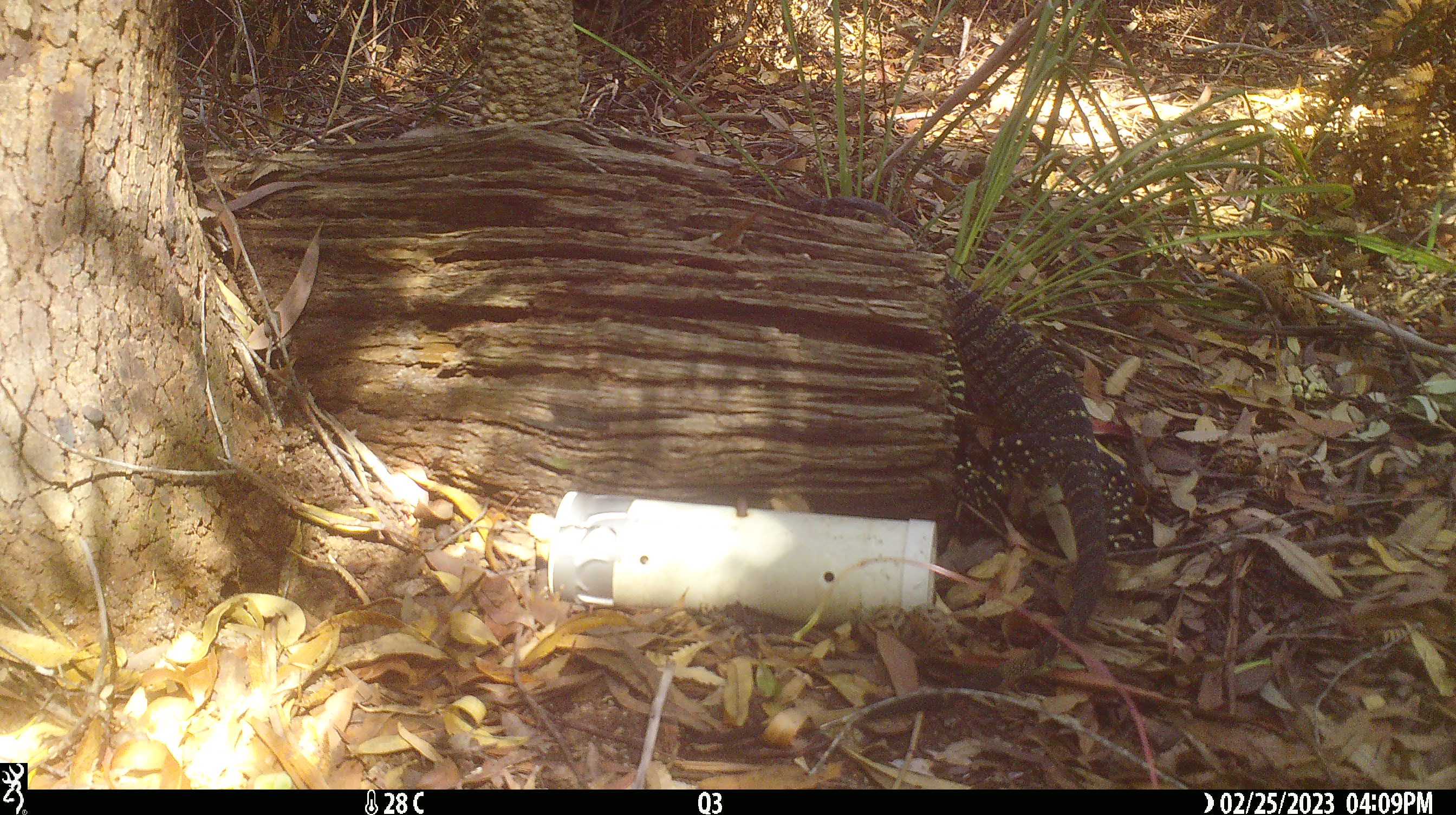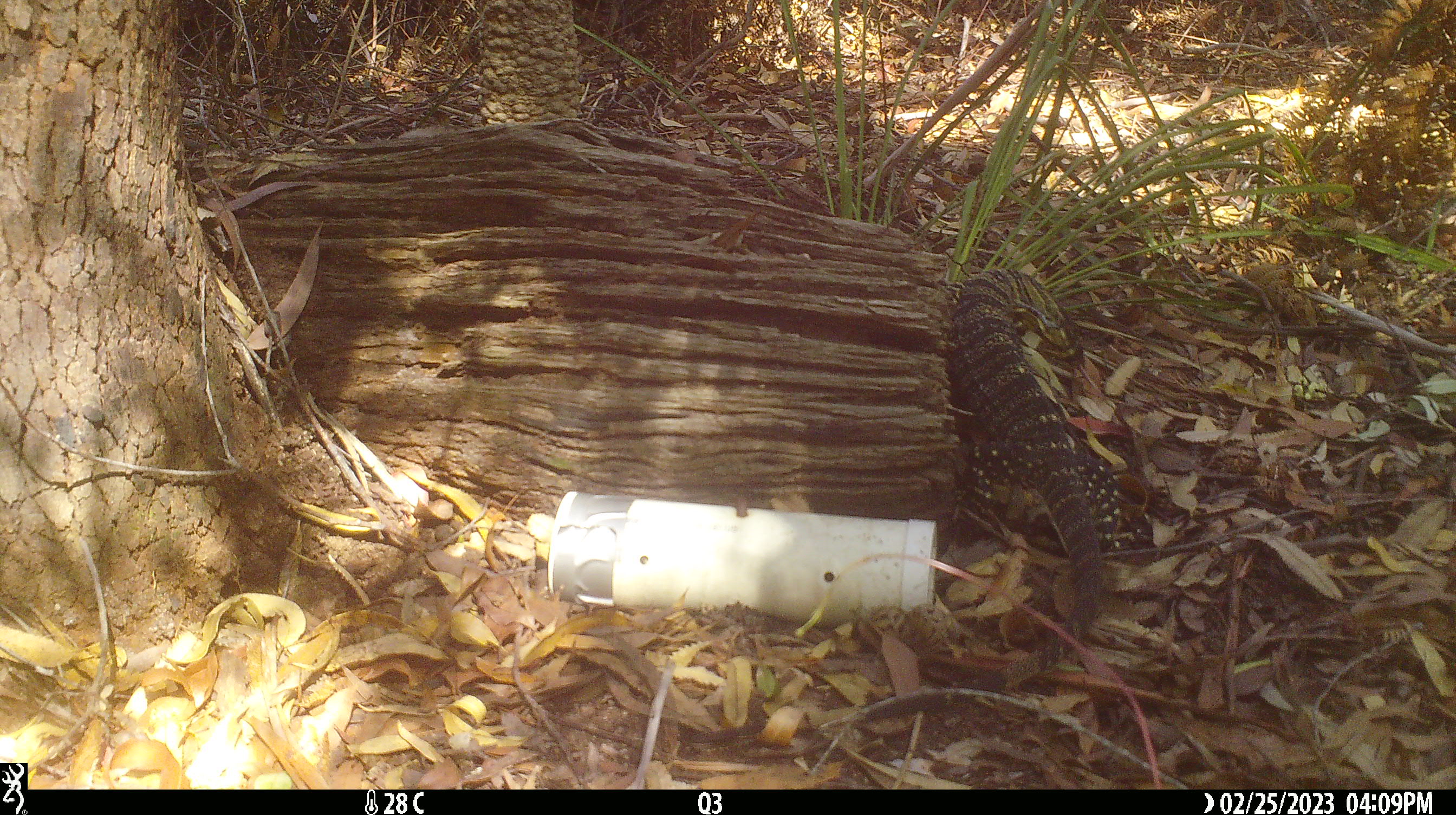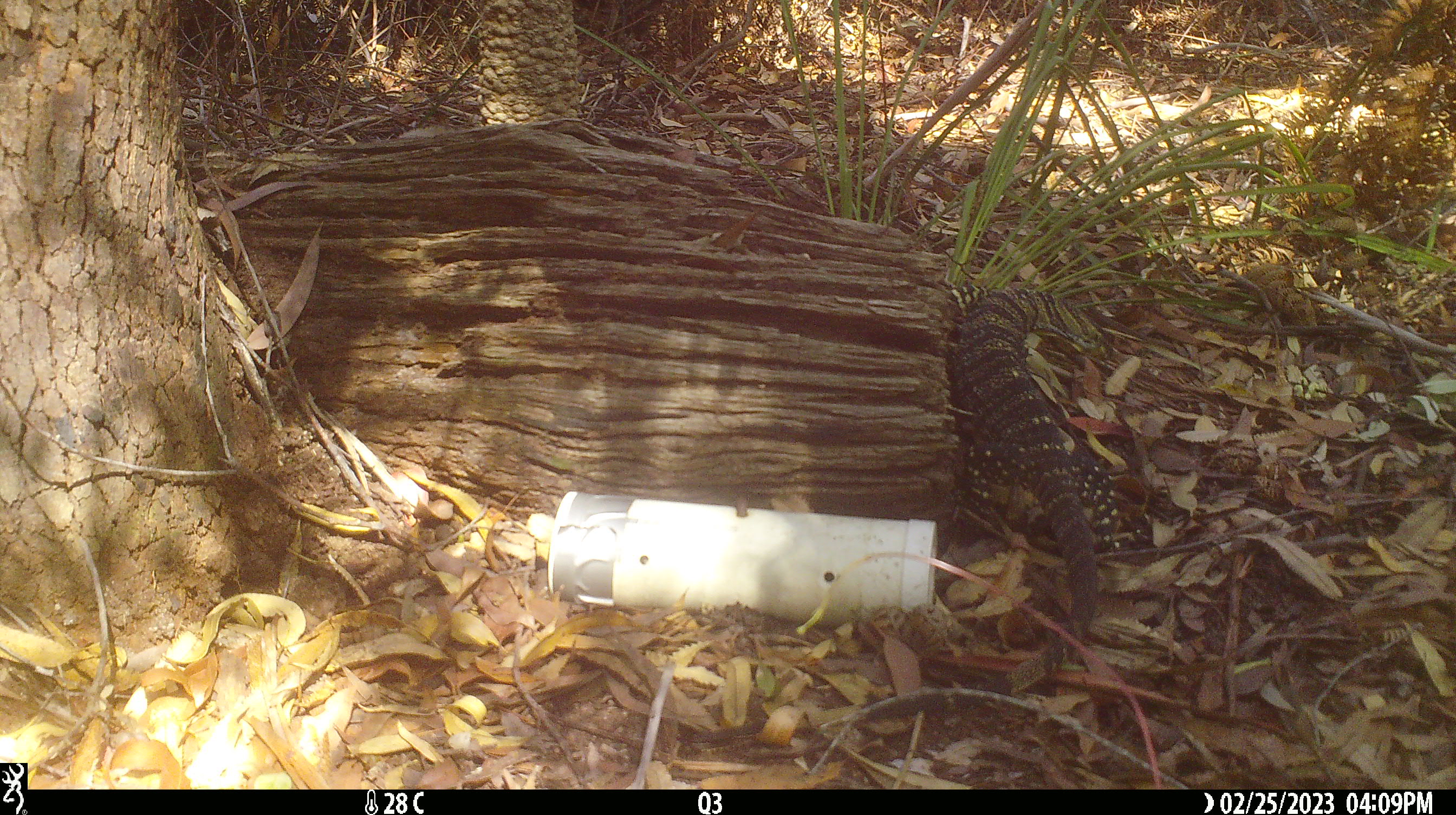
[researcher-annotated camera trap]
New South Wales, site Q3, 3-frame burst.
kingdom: Animalia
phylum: Chordata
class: Reptilia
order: Squamata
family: Varanidae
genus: Varanus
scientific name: Varanus varius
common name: lace monitor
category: goanna